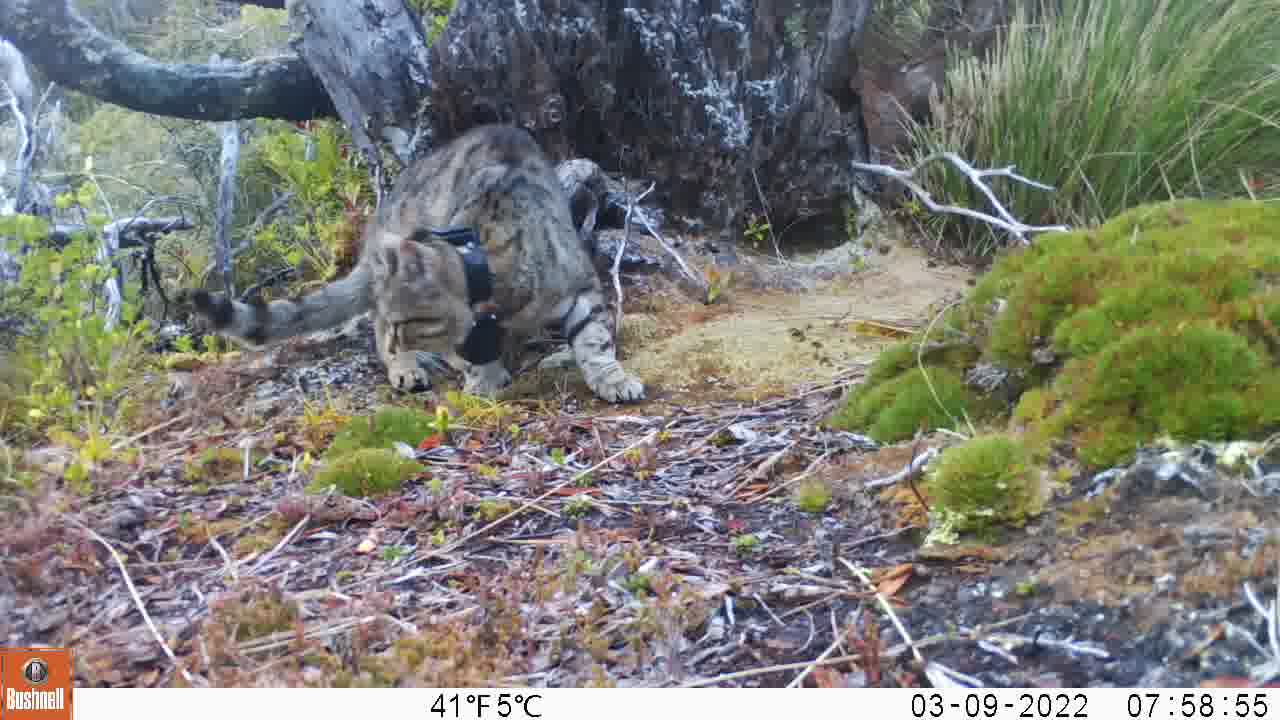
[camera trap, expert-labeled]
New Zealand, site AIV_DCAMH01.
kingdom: Animalia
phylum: Chordata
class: Mammalia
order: Carnivora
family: Felidae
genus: Felis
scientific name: Felis catus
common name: domestic cat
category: cat